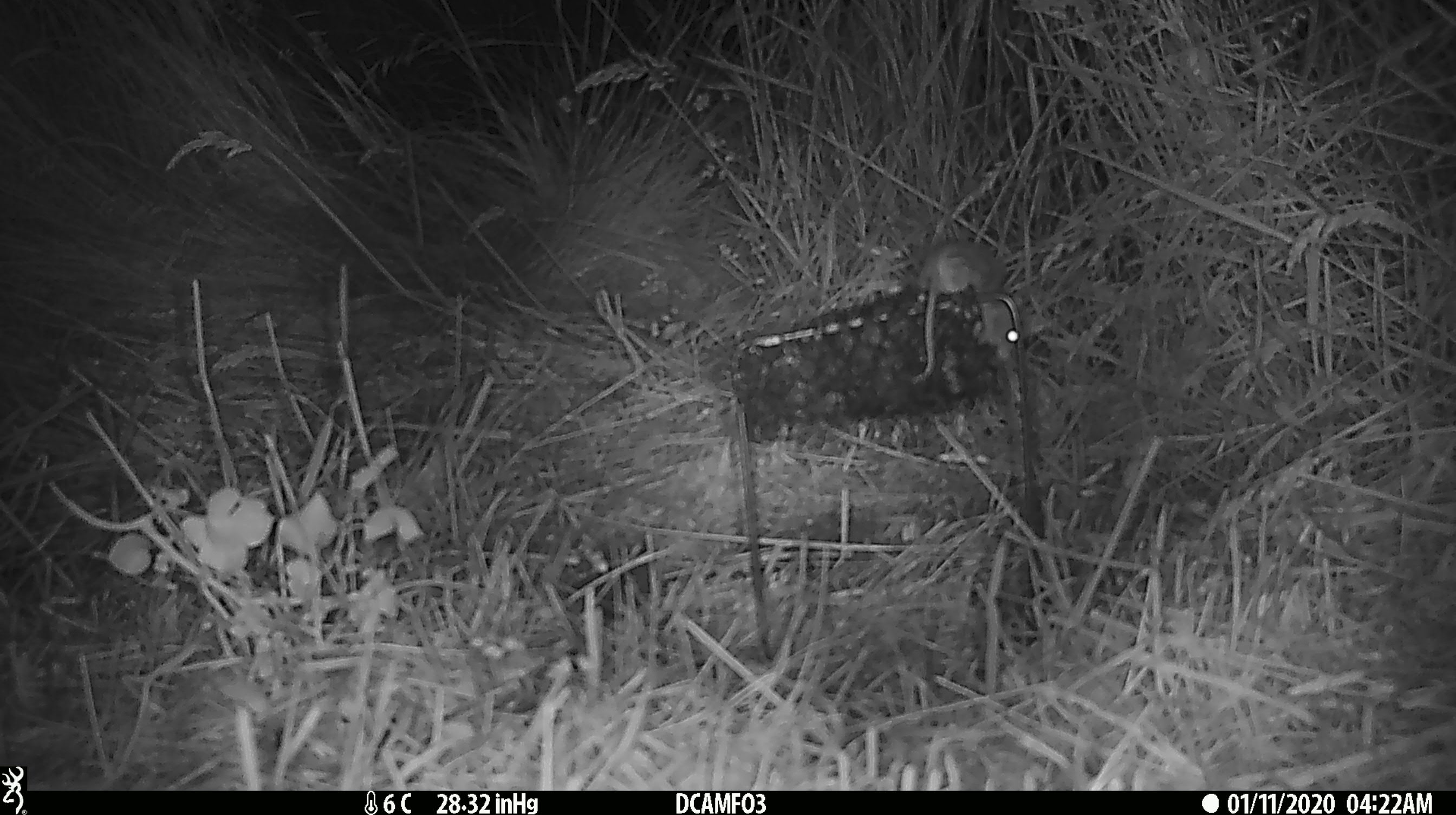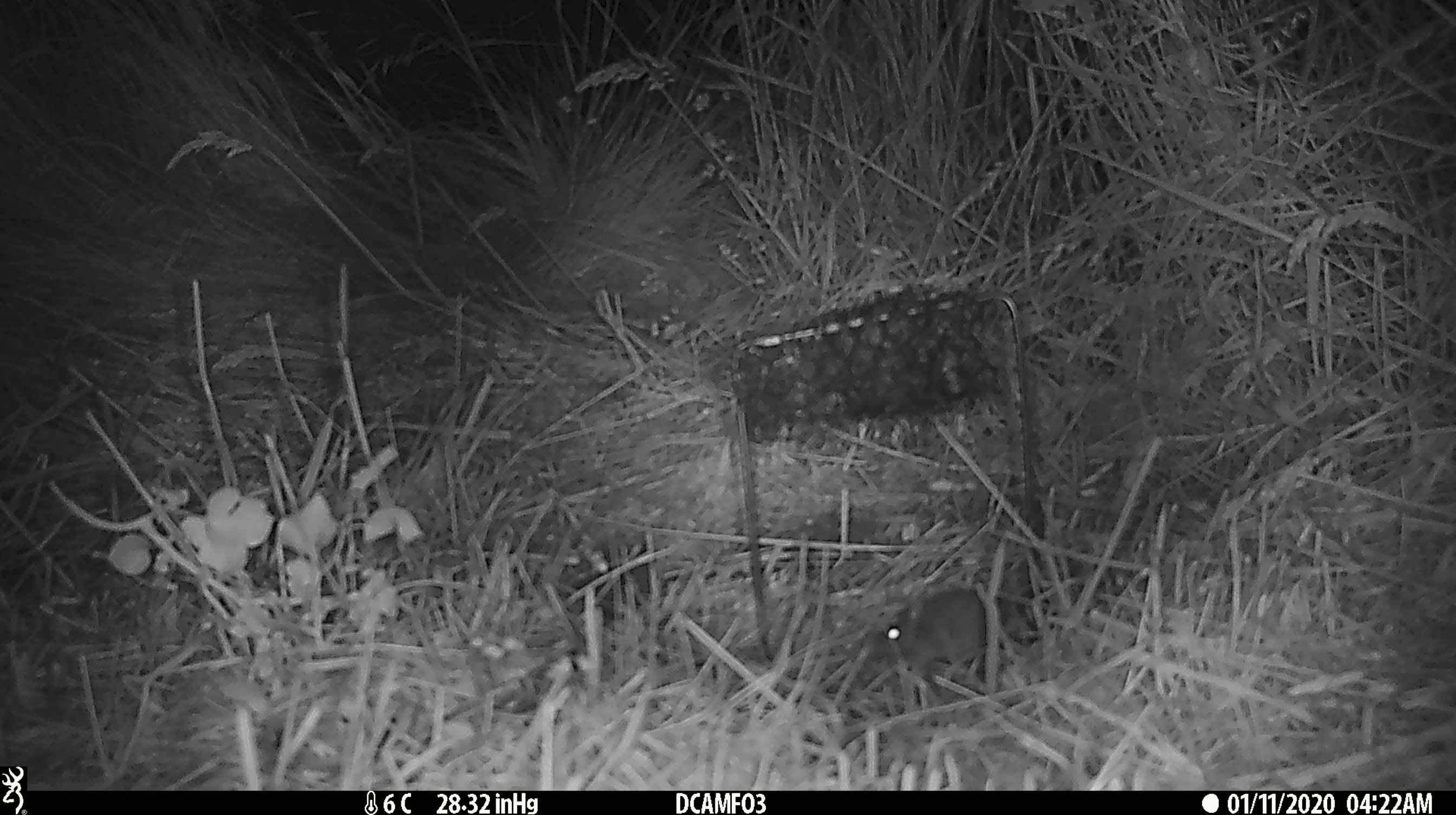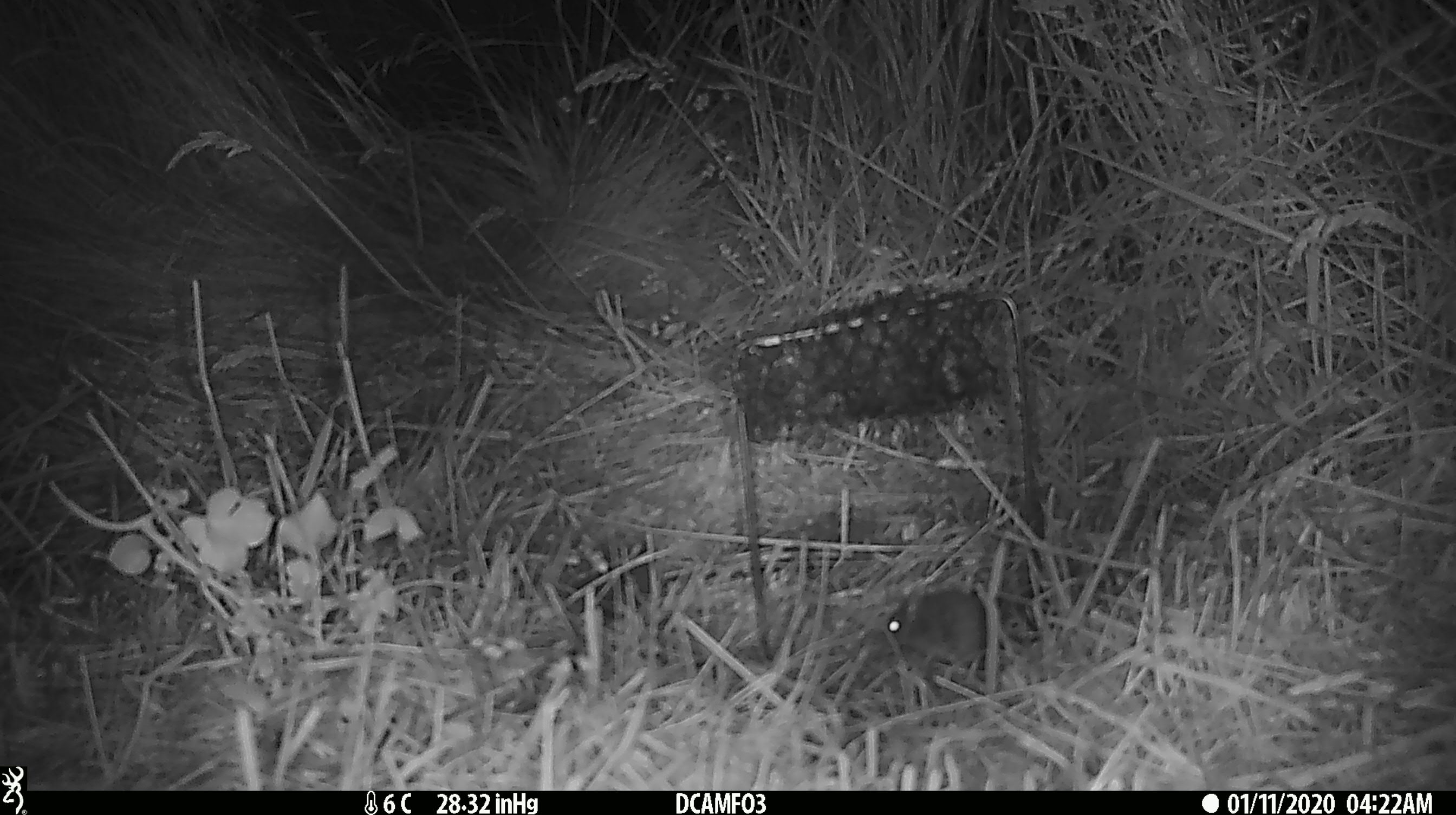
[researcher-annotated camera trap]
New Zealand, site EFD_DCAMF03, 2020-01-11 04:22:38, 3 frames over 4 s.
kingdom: Animalia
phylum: Chordata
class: Mammalia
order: Rodentia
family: Muridae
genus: Mus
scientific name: Mus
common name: mouse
Mouse (Mus).